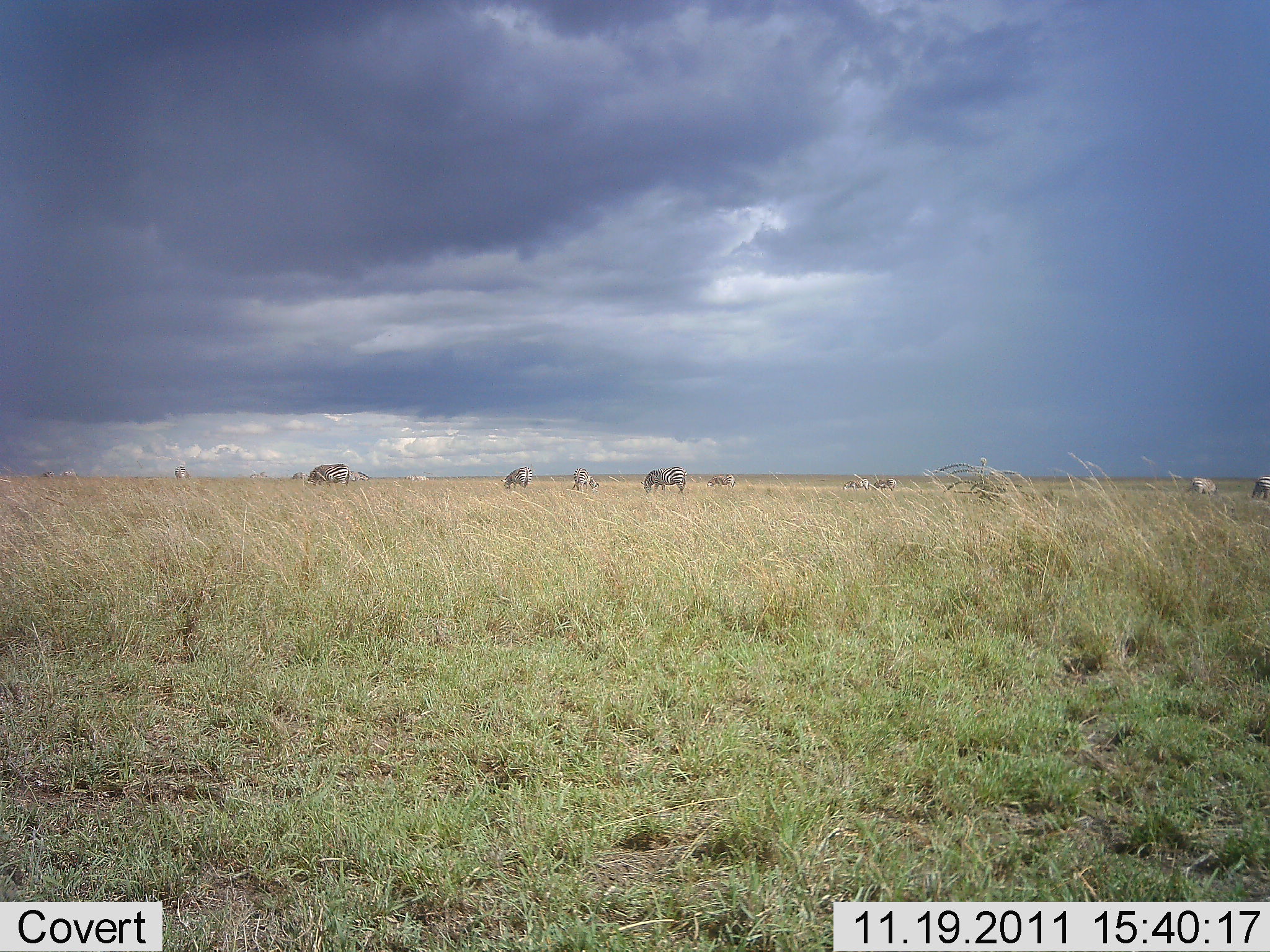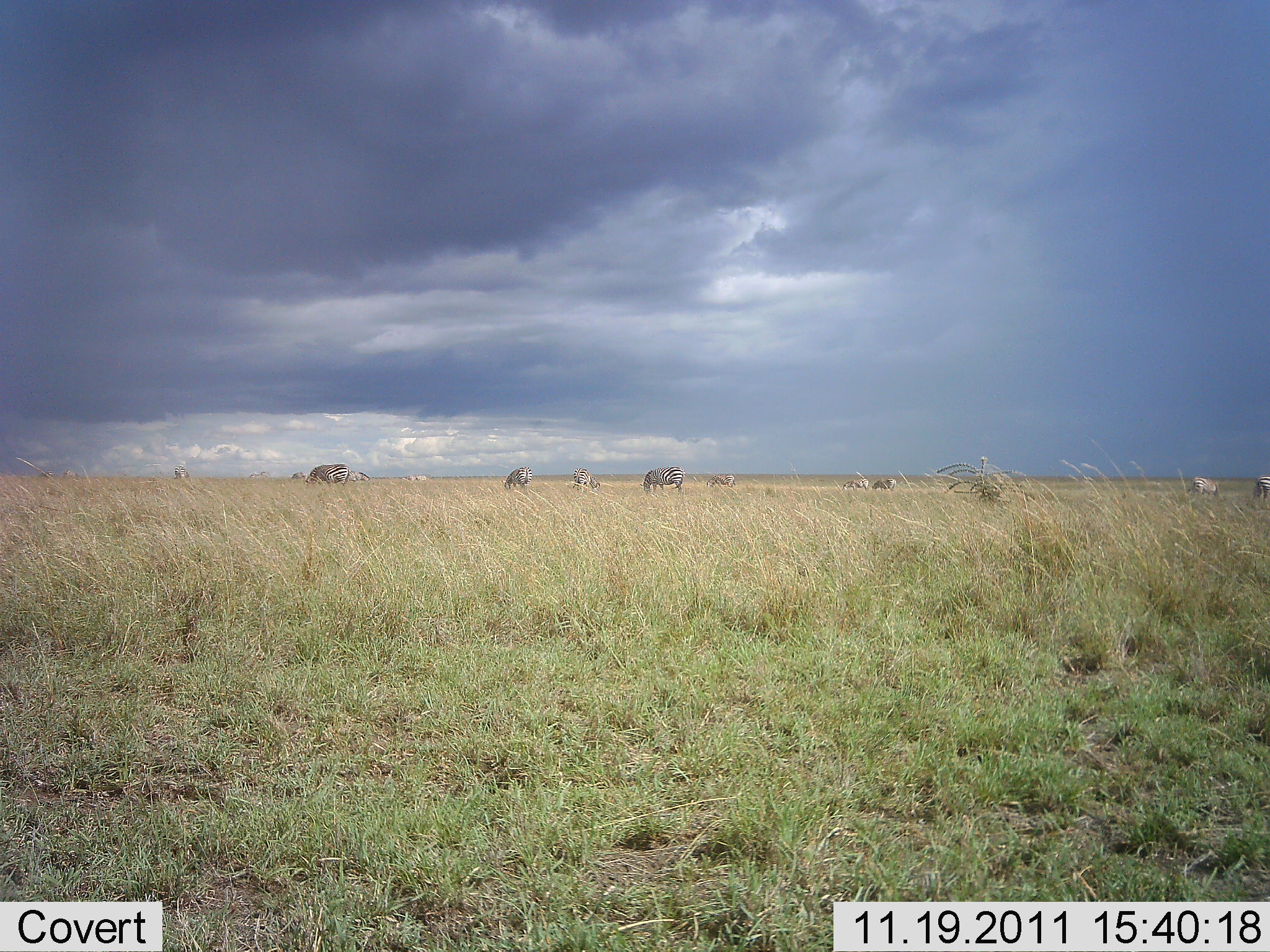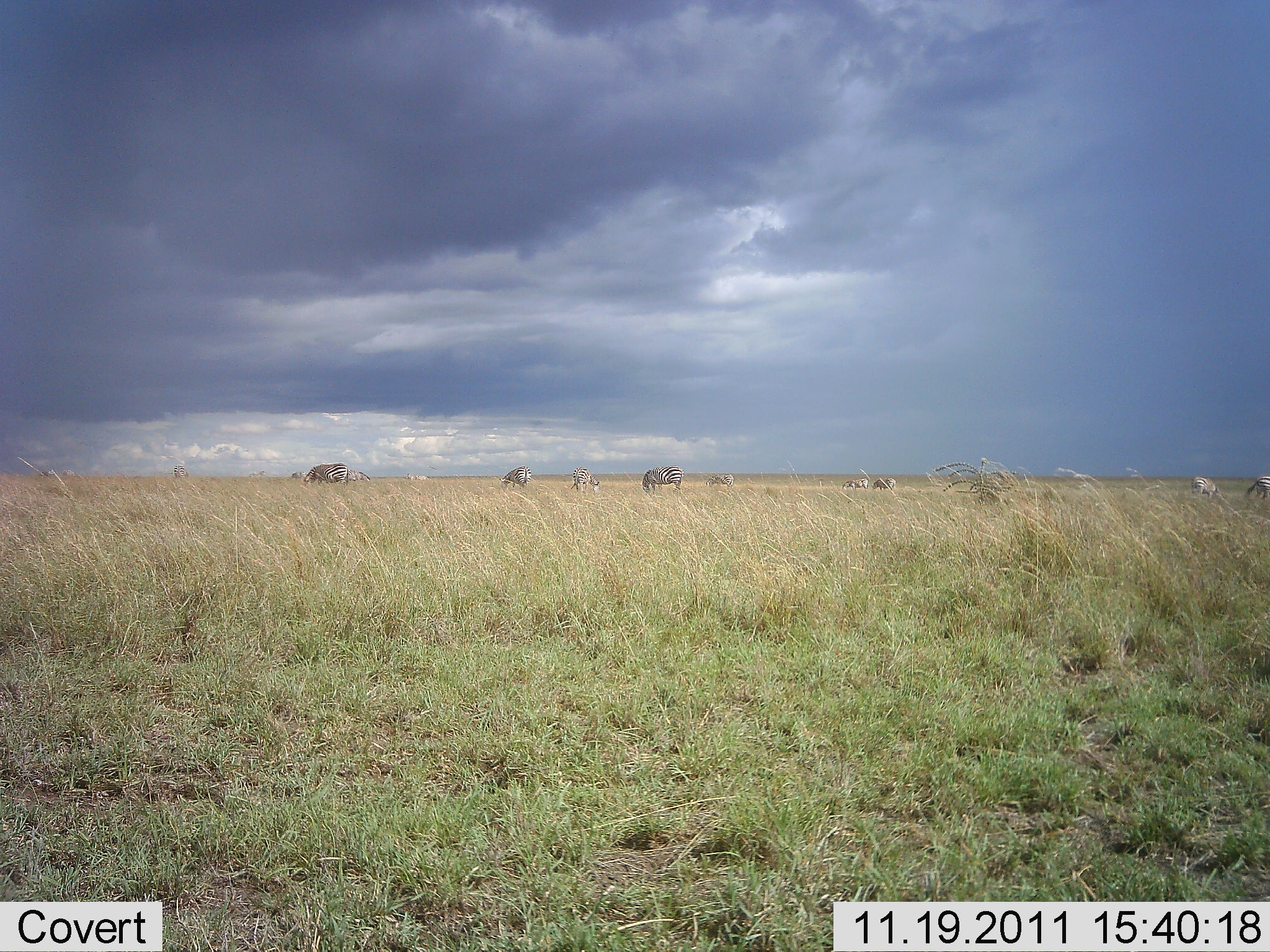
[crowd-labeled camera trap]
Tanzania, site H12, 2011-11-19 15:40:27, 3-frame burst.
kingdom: Animalia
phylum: Chordata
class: Mammalia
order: Perissodactyla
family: Equidae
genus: Equus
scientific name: Equus quagga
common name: plains zebra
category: zebra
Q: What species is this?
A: Zebra (plains zebra) (Equus quagga).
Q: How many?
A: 10.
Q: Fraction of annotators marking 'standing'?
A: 25%.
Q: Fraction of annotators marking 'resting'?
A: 0%.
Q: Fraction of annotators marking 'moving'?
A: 0%.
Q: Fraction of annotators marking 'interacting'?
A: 0%.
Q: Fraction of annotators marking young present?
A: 0%.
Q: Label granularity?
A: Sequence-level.